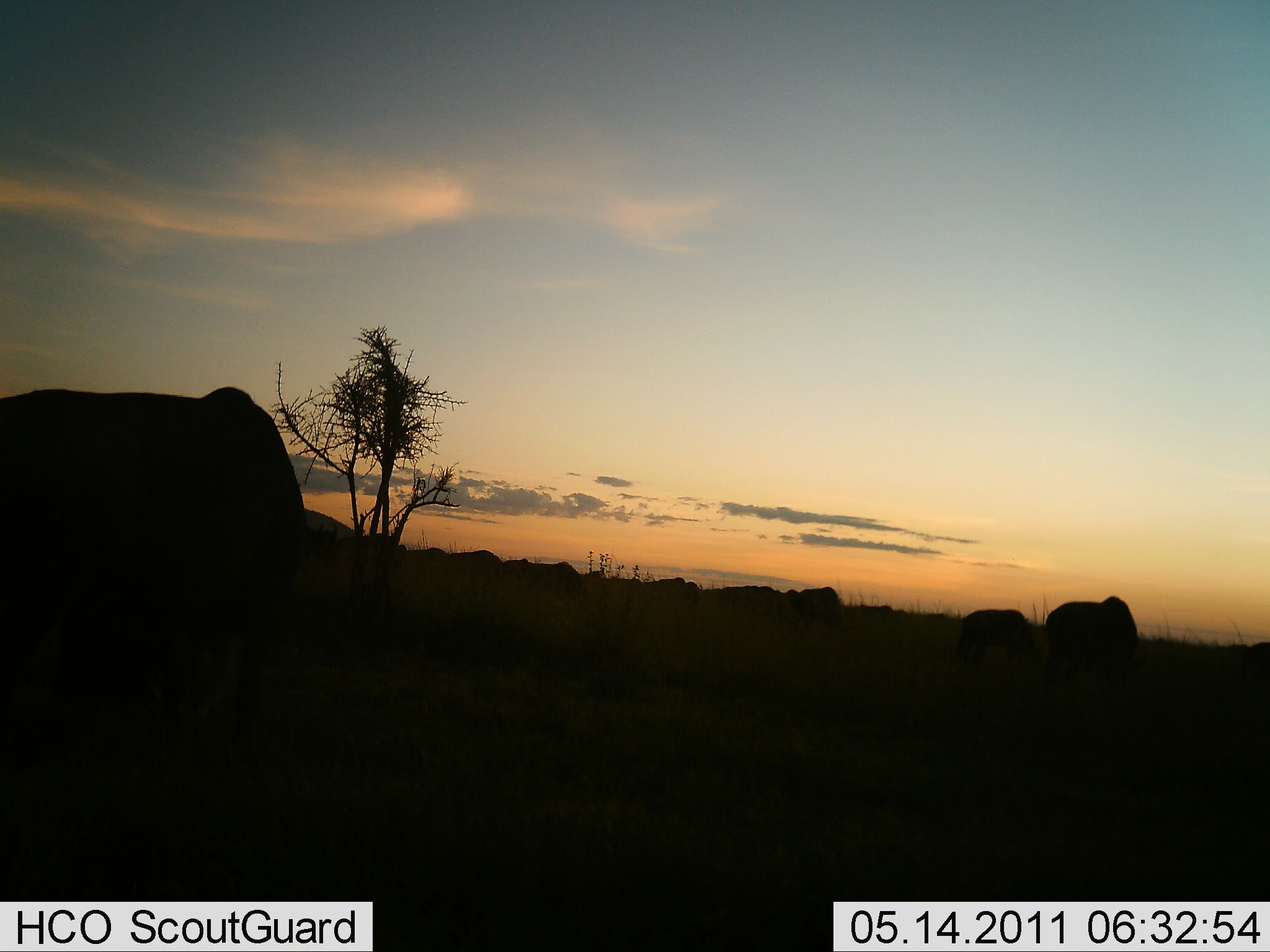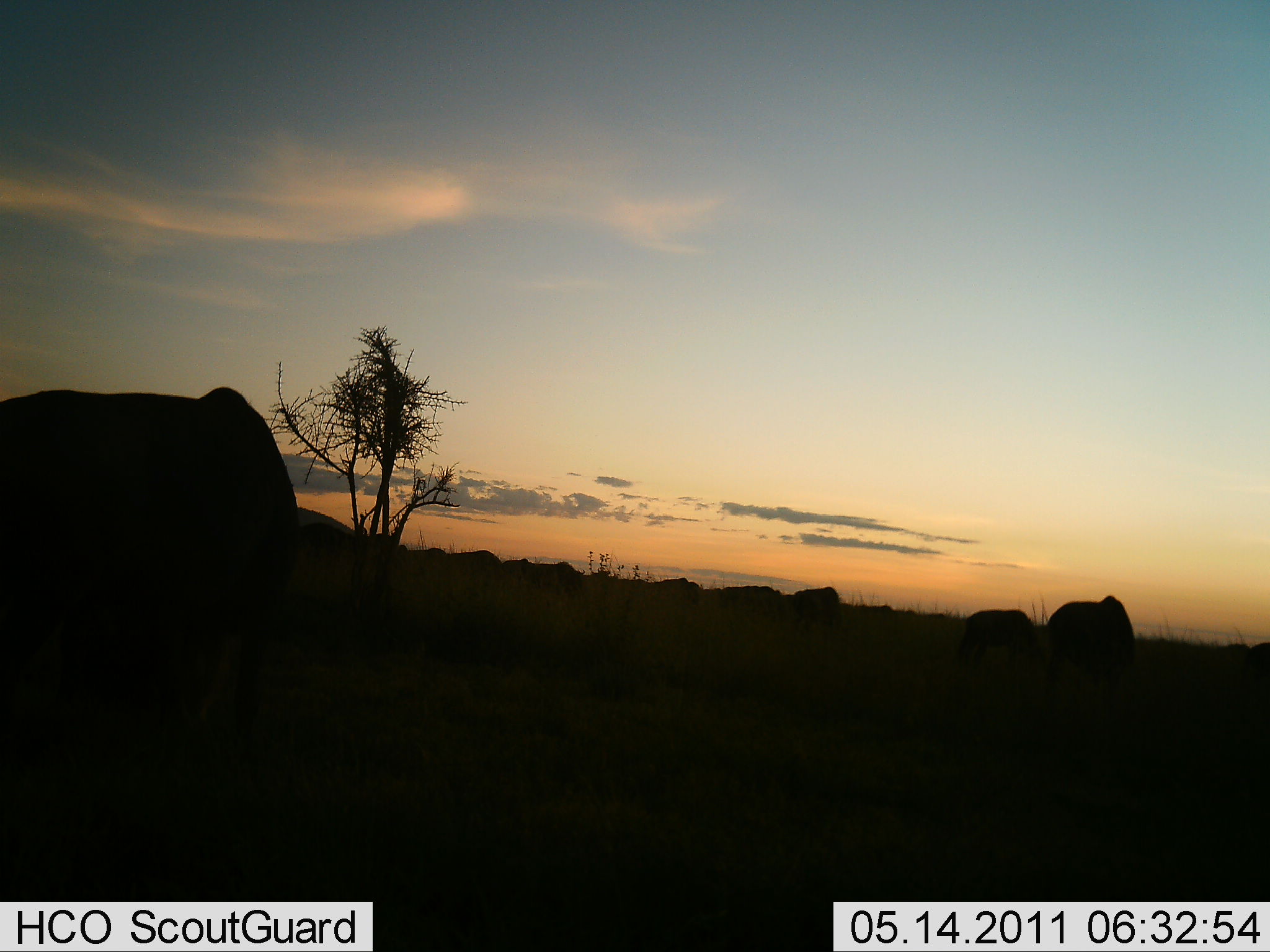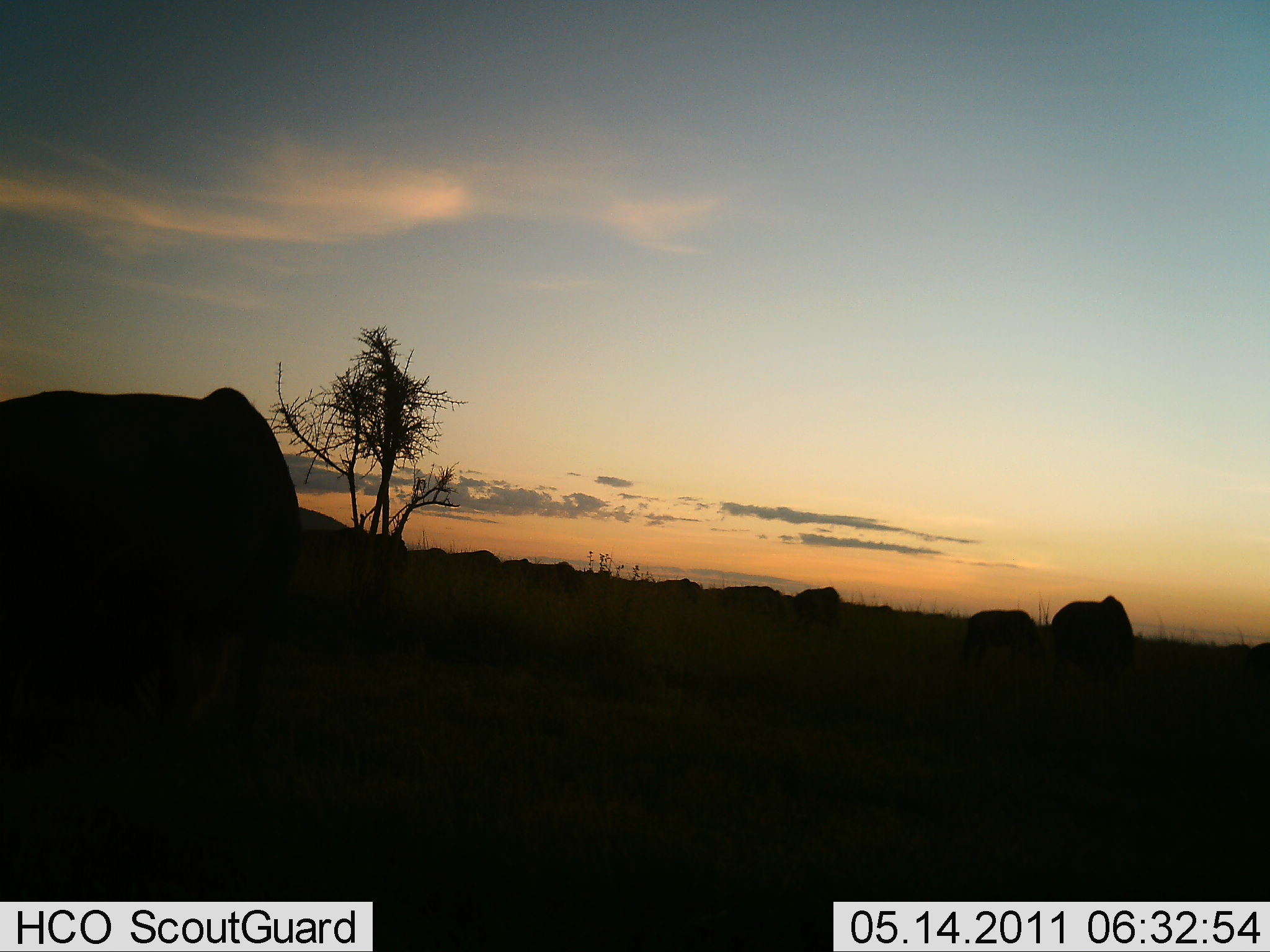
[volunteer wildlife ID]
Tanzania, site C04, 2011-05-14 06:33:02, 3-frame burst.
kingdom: Animalia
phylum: Chordata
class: Mammalia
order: Artiodactyla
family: Bovidae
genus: Connochaetes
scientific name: Connochaetes taurinus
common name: blue wildebeest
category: wildebeest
Wildebeest (blue wildebeest) (Connochaetes taurinus), count 11-50. Behavior (volunteer vote fractions): standing 33%, resting 0%, moving 17%, interacting 0%. Young present (vote fraction): 0%. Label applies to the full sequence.